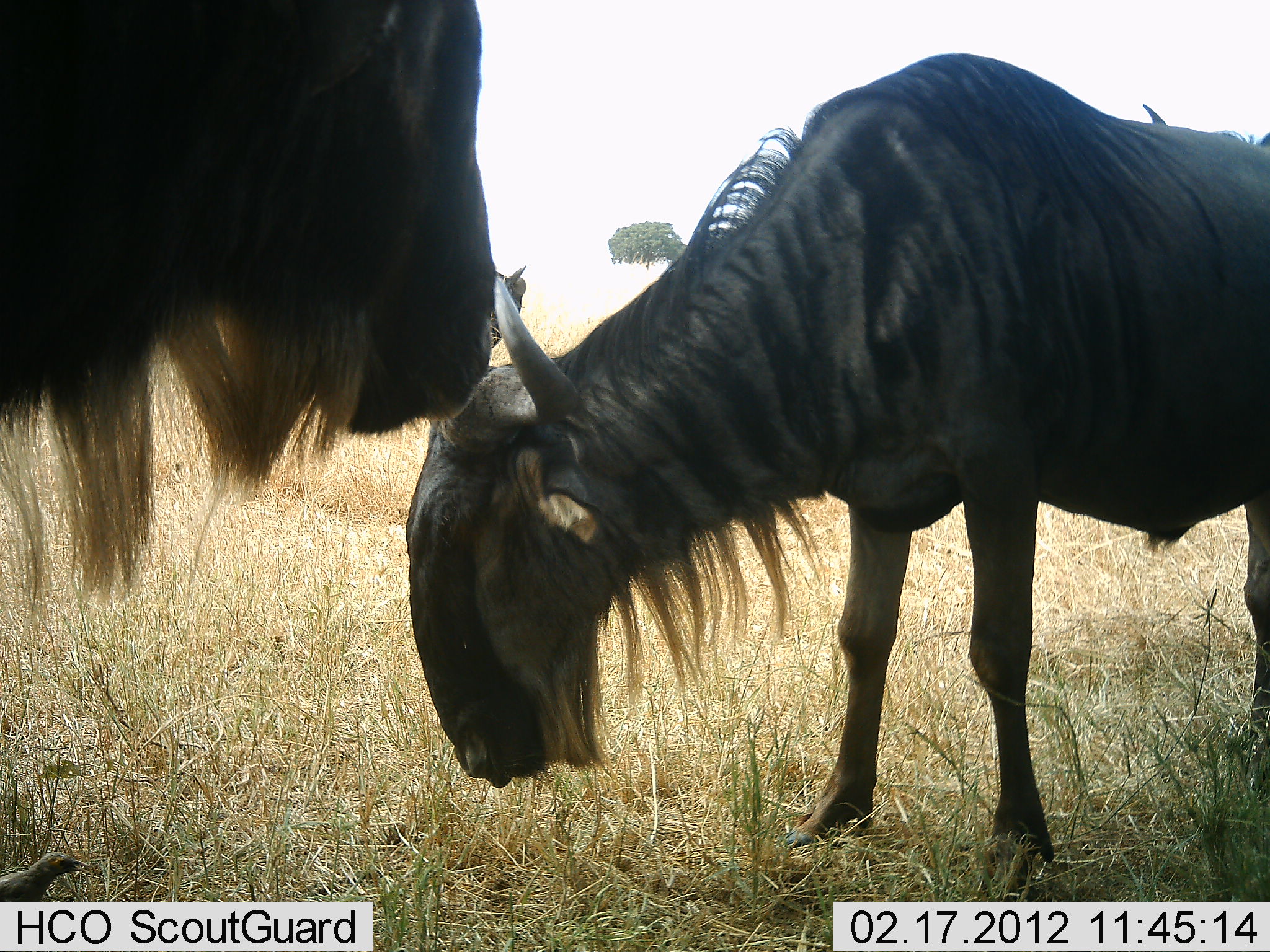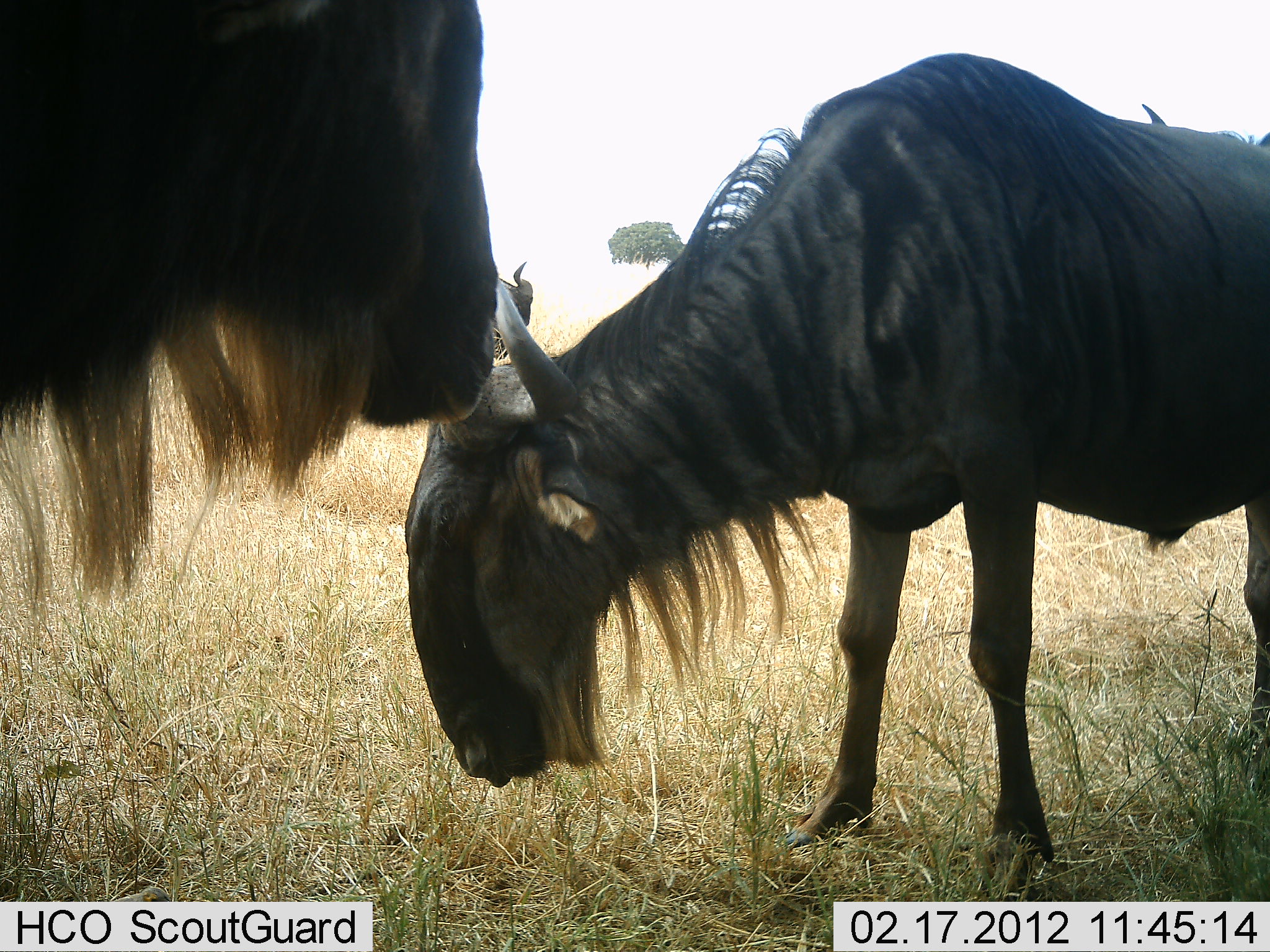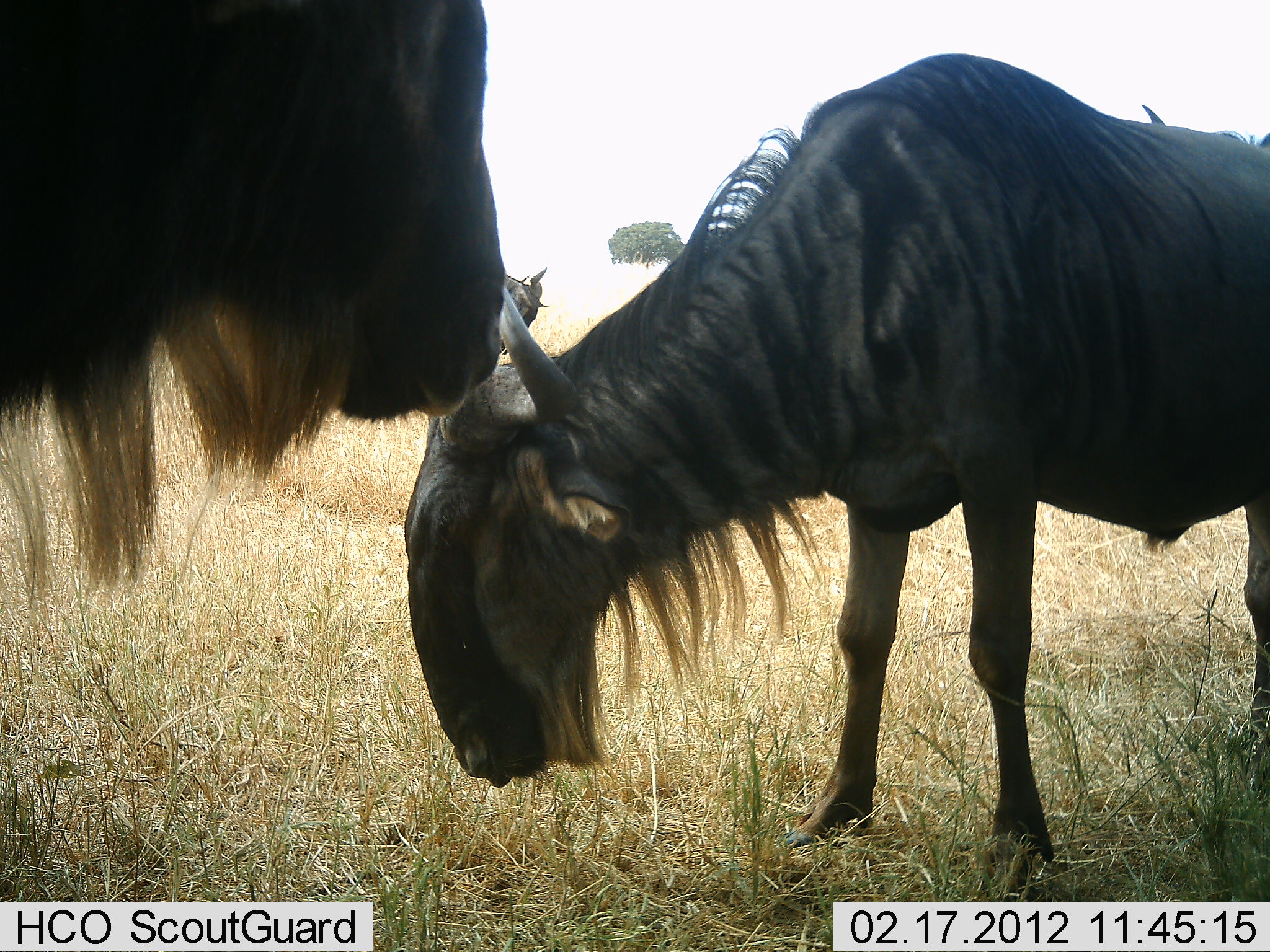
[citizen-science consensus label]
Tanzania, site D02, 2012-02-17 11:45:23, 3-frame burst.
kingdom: Animalia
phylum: Chordata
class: Mammalia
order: Artiodactyla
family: Bovidae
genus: Connochaetes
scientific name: Connochaetes taurinus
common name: blue wildebeest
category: wildebeest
Wildebeest (blue wildebeest) (Connochaetes taurinus), count 3. Behavior (volunteer vote fractions): standing 100%, resting 7%, moving 14%, interacting 0%. Young present (vote fraction): 0%. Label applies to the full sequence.